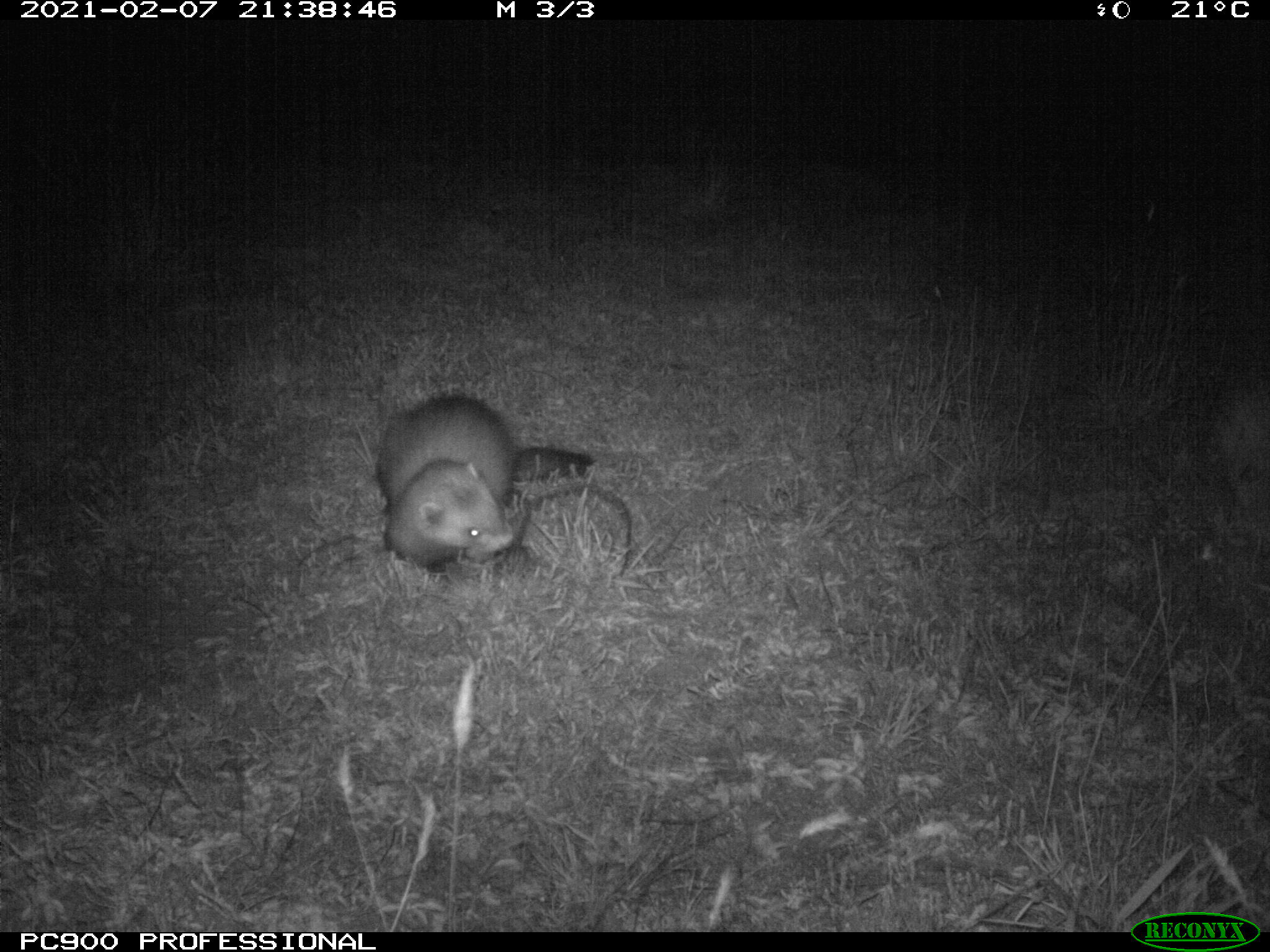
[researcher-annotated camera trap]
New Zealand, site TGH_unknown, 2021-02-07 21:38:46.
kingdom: Animalia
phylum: Chordata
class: Mammalia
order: Carnivora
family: Mustelidae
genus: Mustela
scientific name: Mustela furo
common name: ferret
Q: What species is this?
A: Ferret (Mustela furo).